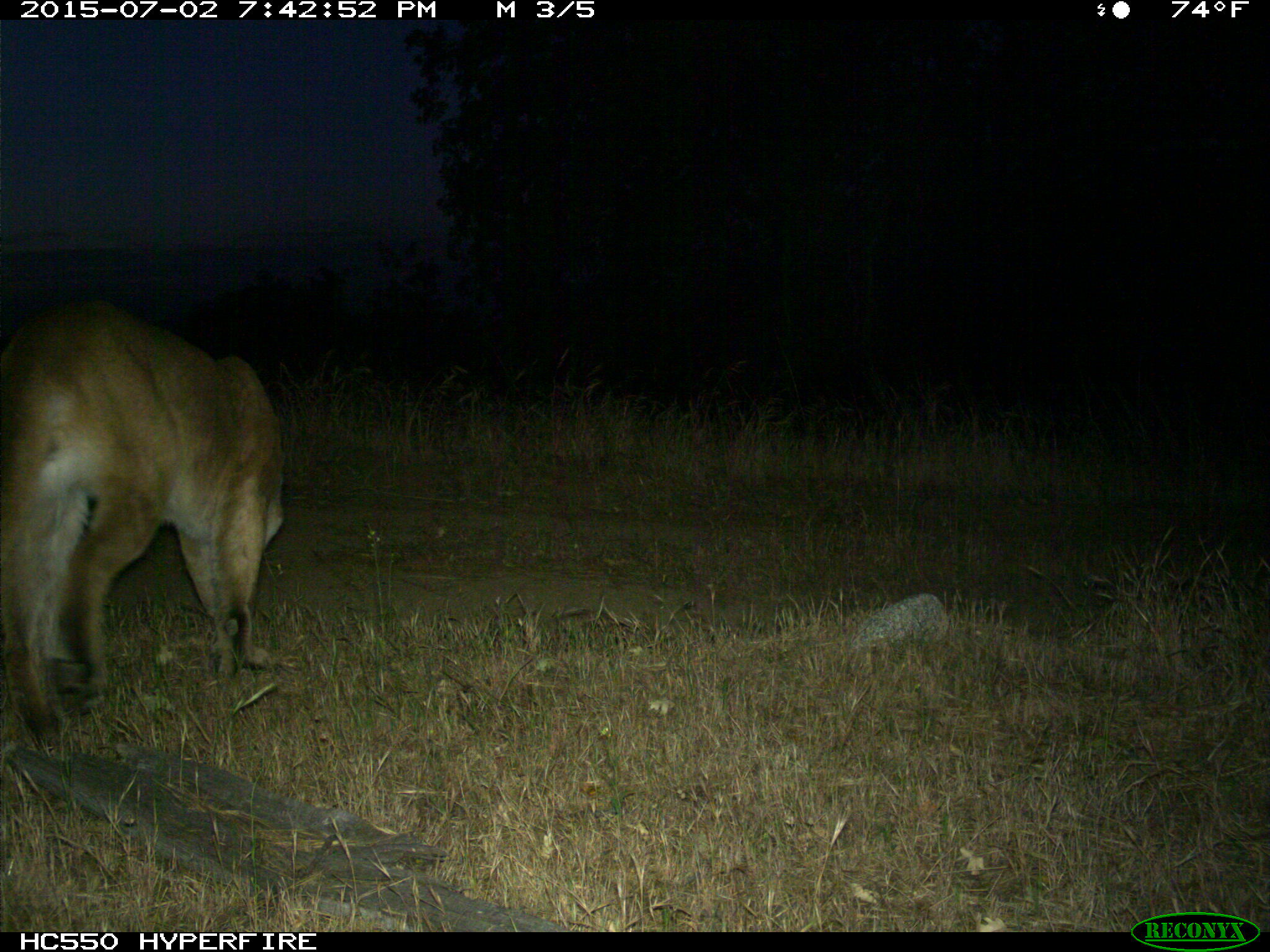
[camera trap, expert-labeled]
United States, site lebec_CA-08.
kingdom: Animalia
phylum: Chordata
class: Mammalia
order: Carnivora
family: Felidae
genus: Puma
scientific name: Puma concolor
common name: mountain lion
Puma concolor (mountain lion).